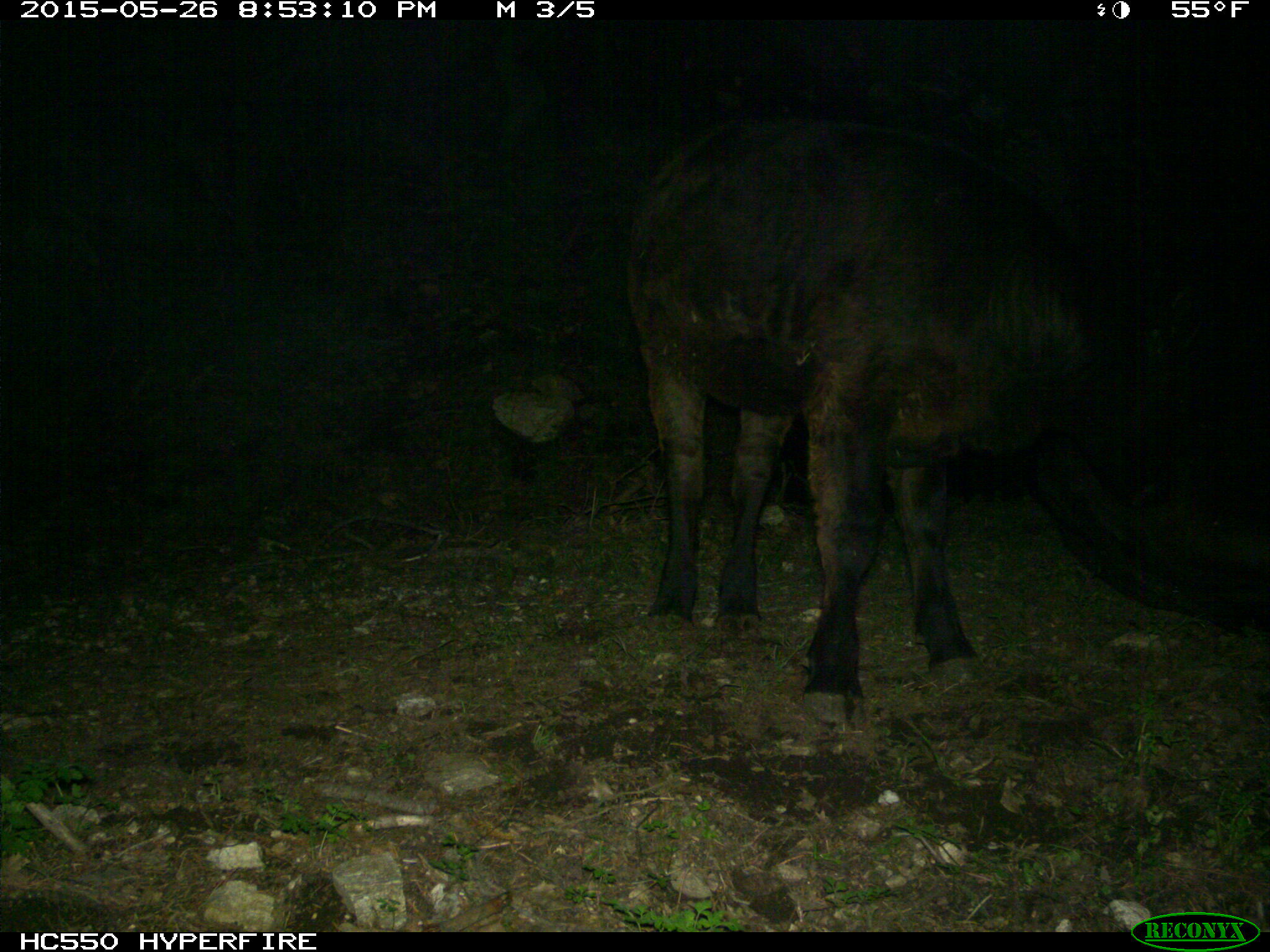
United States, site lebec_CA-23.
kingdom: Animalia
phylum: Chordata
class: Mammalia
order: Artiodactyla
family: Bovidae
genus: Bos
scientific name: Bos taurus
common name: domestic cow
Bos taurus (domestic cow).